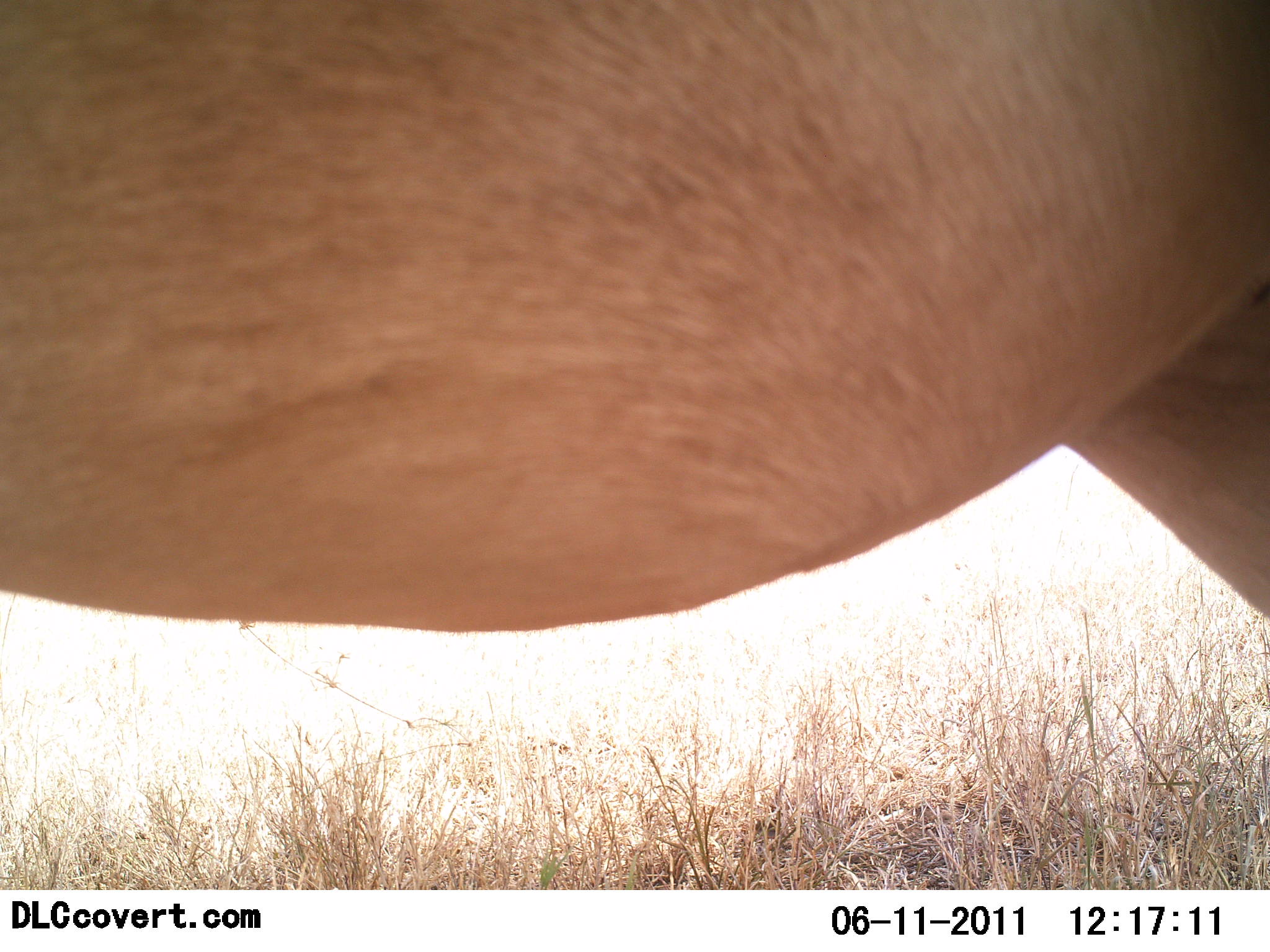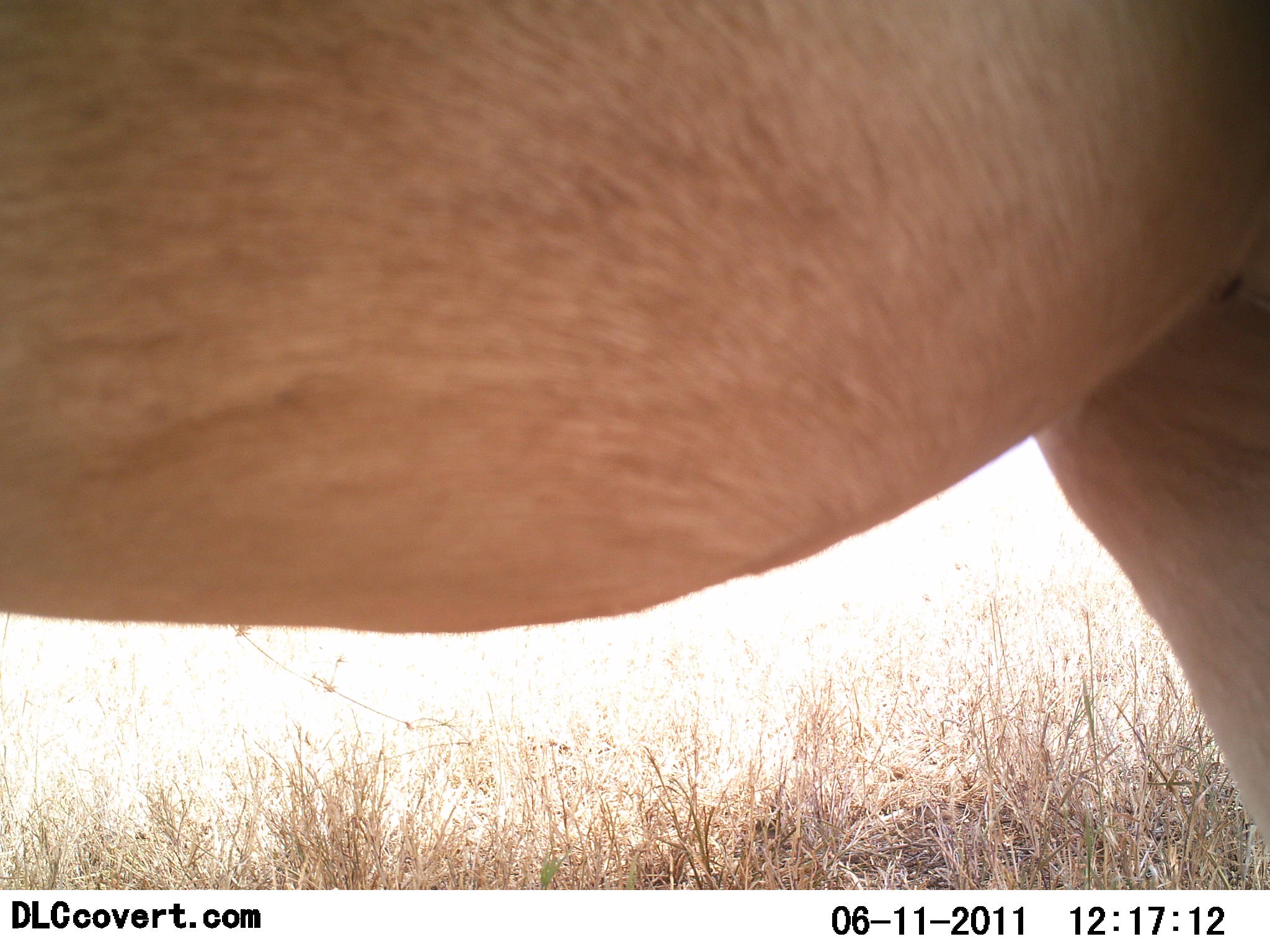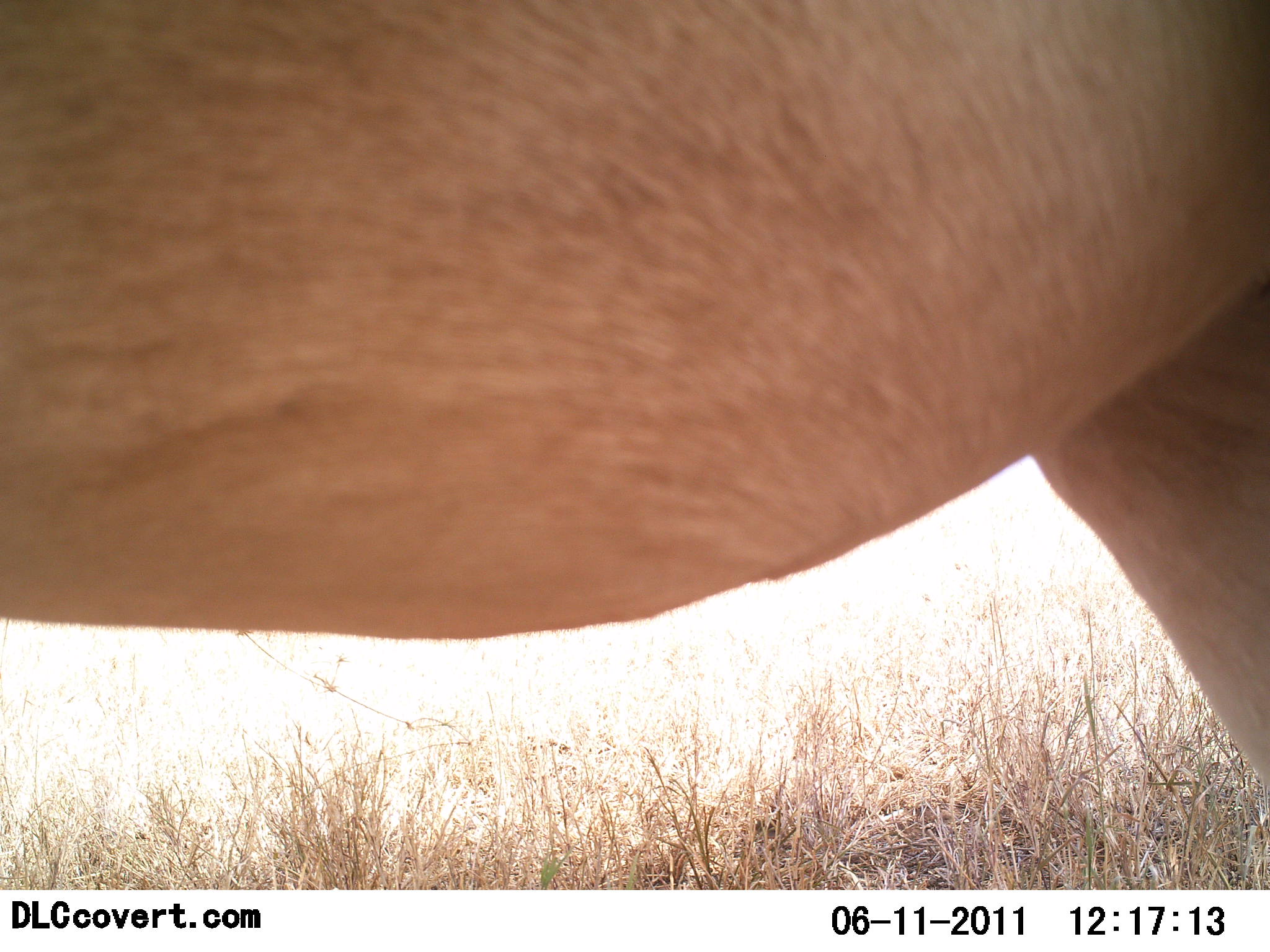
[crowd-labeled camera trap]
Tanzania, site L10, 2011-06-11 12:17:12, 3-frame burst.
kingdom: Animalia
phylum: Chordata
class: Mammalia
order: Artiodactyla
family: Bovidae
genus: Alcelaphus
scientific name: Alcelaphus buselaphus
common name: hartebeest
Hartebeest (Alcelaphus buselaphus), count 1. Behavior (volunteer vote fractions): standing 100%, resting 0%, moving 0%, interacting 0%. Young present (vote fraction): 0%. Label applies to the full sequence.